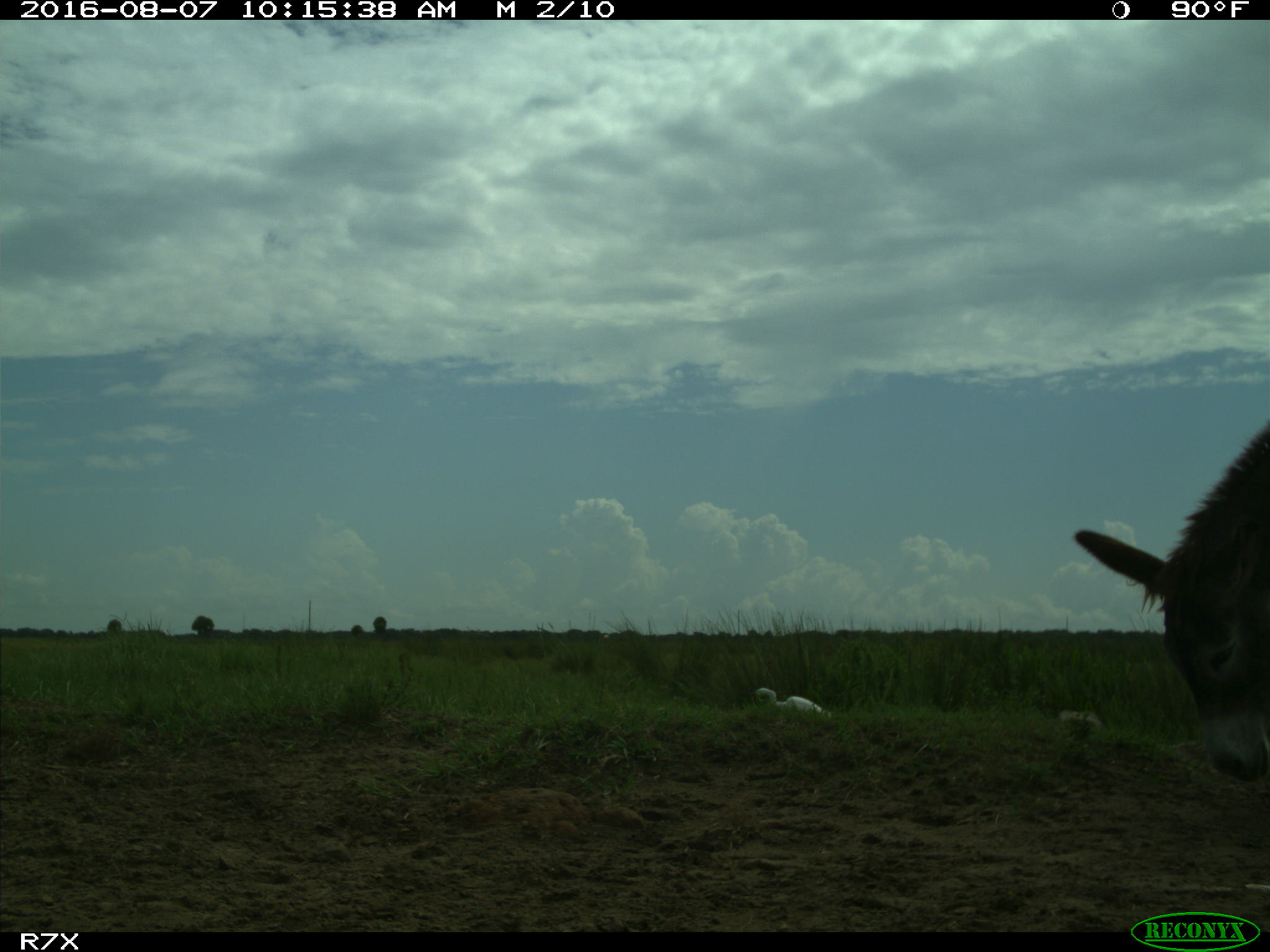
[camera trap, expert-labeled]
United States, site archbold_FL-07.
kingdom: Animalia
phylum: Chordata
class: Aves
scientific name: Aves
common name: birds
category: unidentified bird